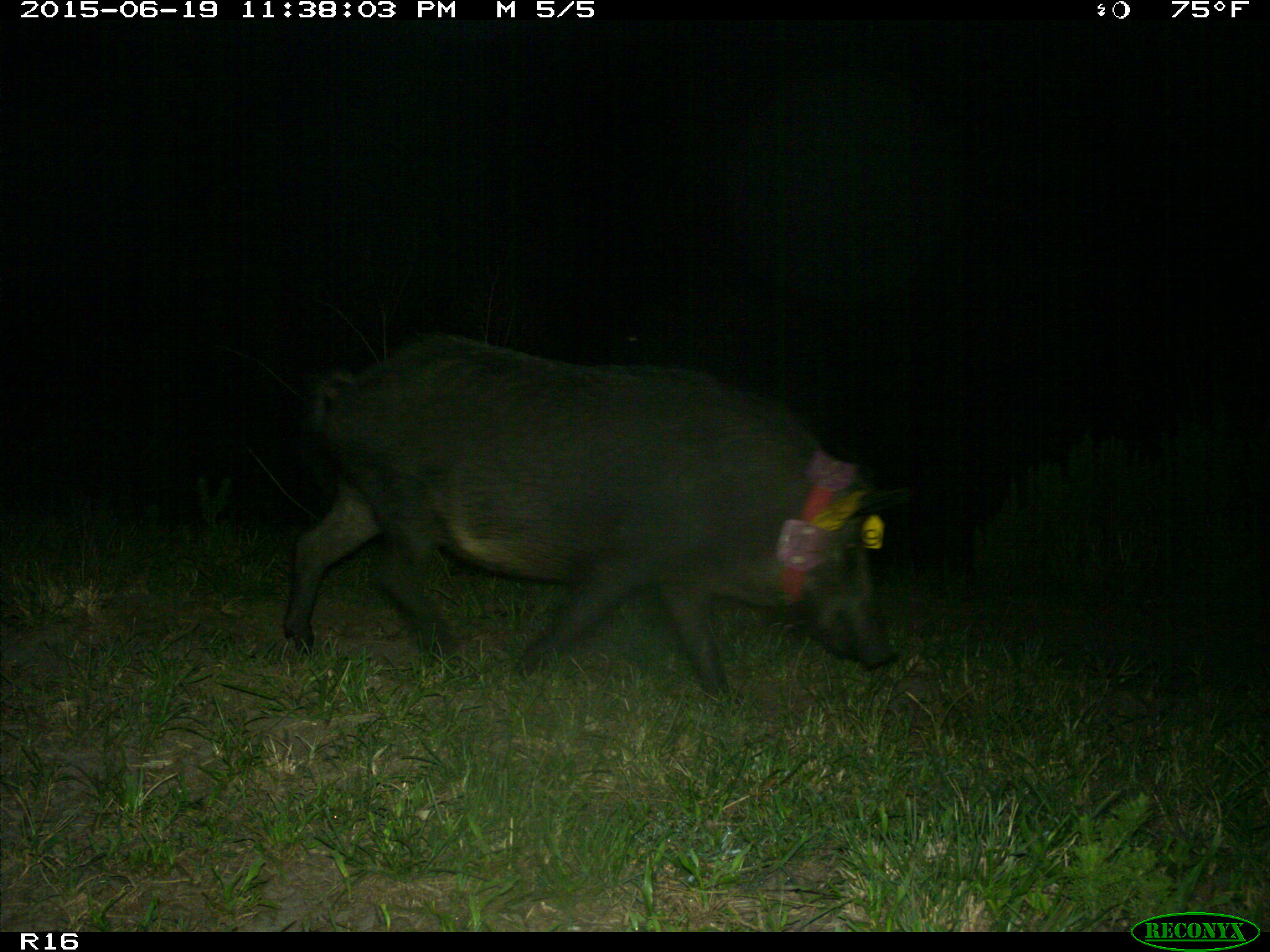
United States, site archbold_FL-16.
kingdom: Animalia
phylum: Chordata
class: Mammalia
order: Artiodactyla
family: Suidae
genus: Sus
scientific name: Sus scrofa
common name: wild boar